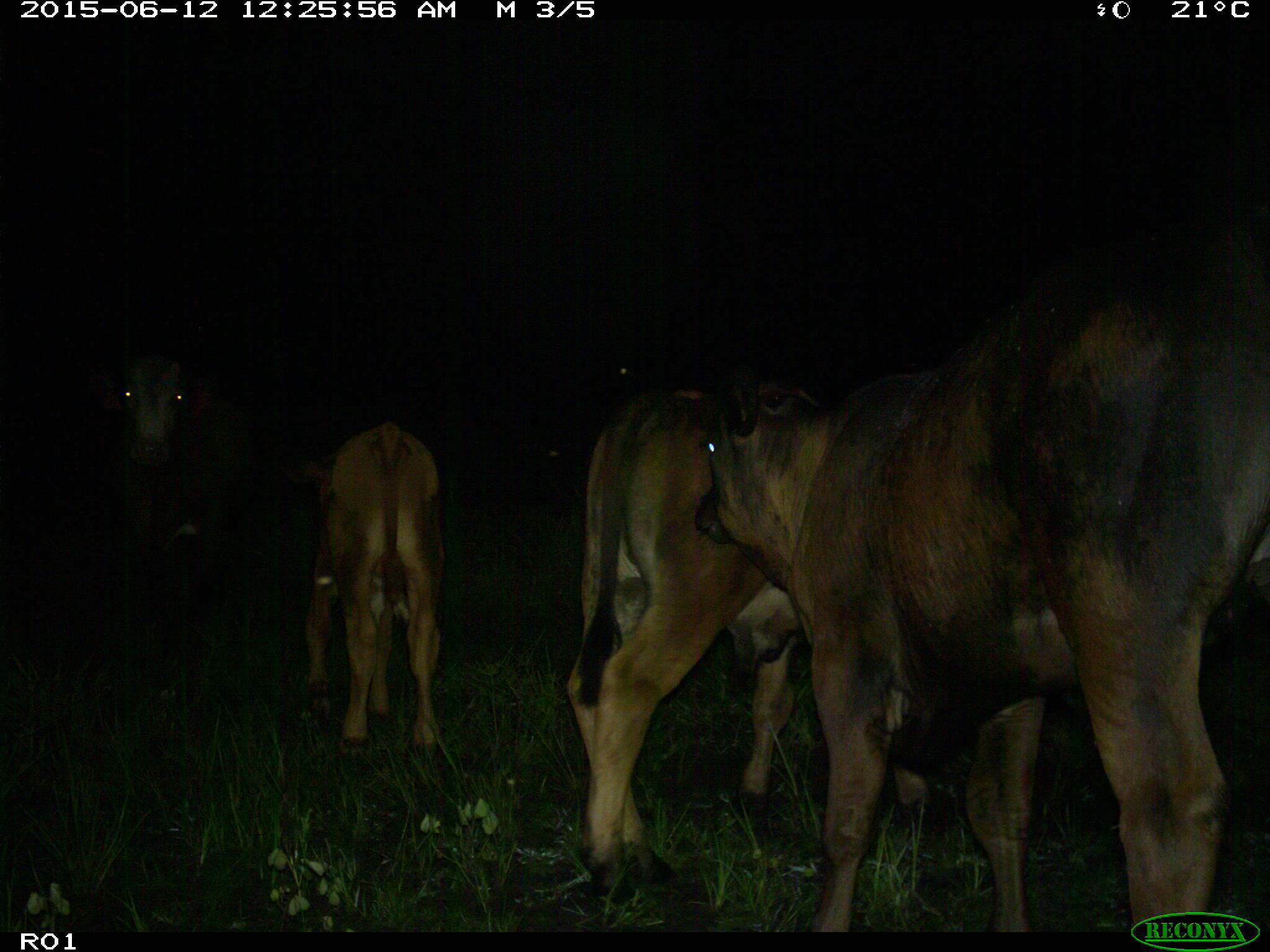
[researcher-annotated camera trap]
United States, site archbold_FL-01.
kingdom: Animalia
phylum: Chordata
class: Mammalia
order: Artiodactyla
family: Bovidae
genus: Bos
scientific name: Bos taurus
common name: domestic cow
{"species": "Bos taurus (domestic cow)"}